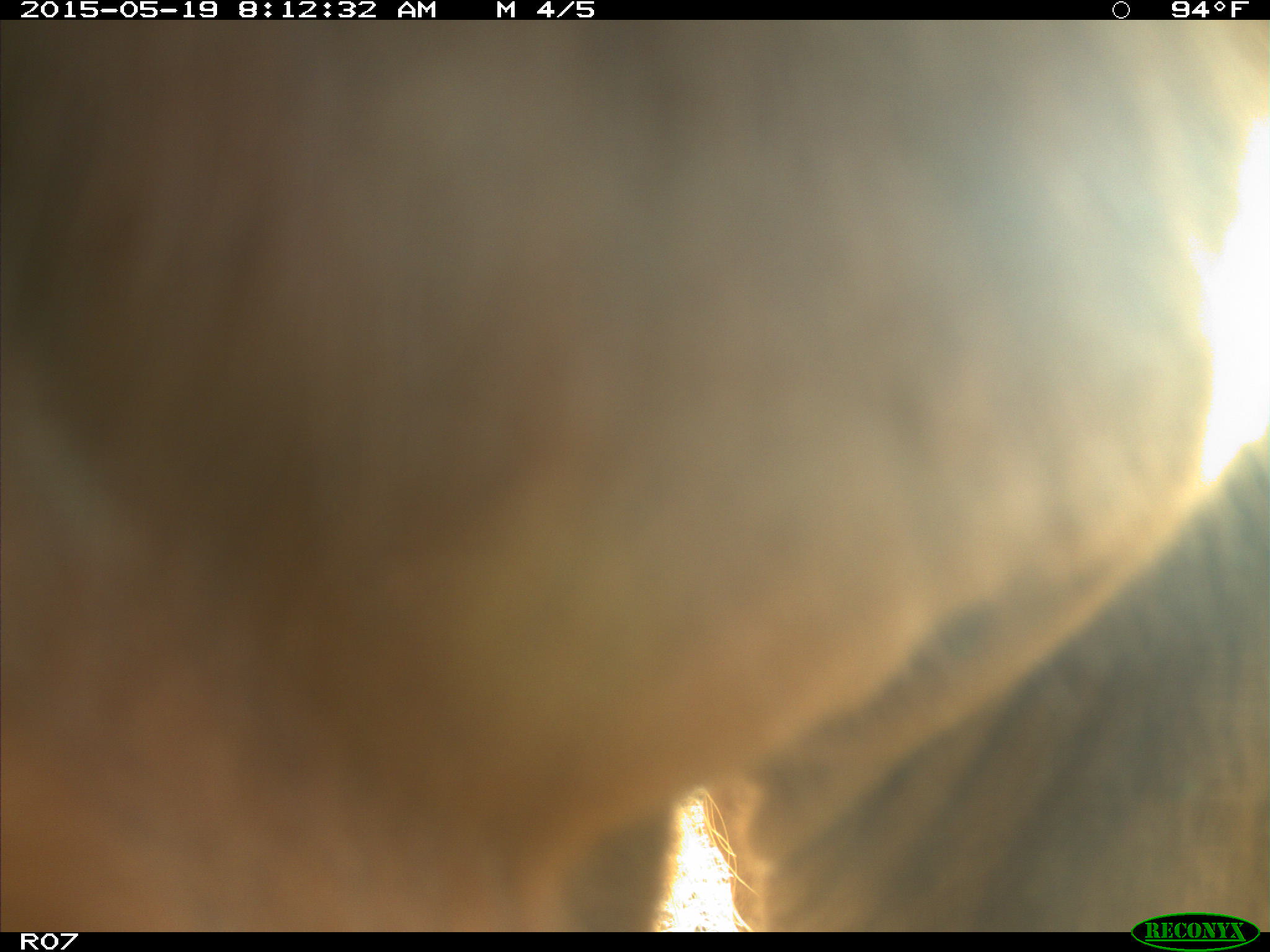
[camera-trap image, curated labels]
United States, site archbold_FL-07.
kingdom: Animalia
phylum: Chordata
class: Mammalia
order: Artiodactyla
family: Bovidae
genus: Bos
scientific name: Bos taurus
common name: domestic cow